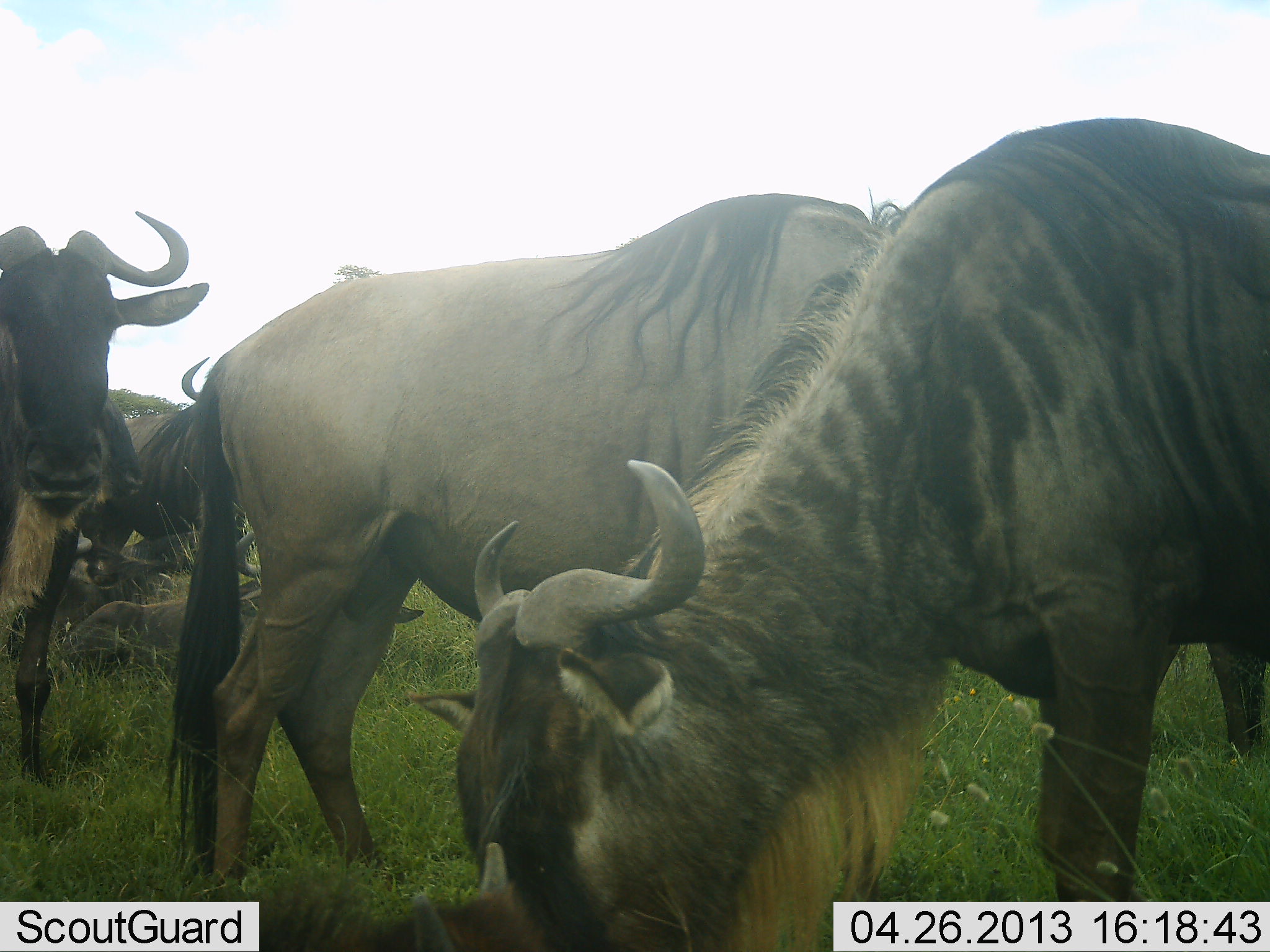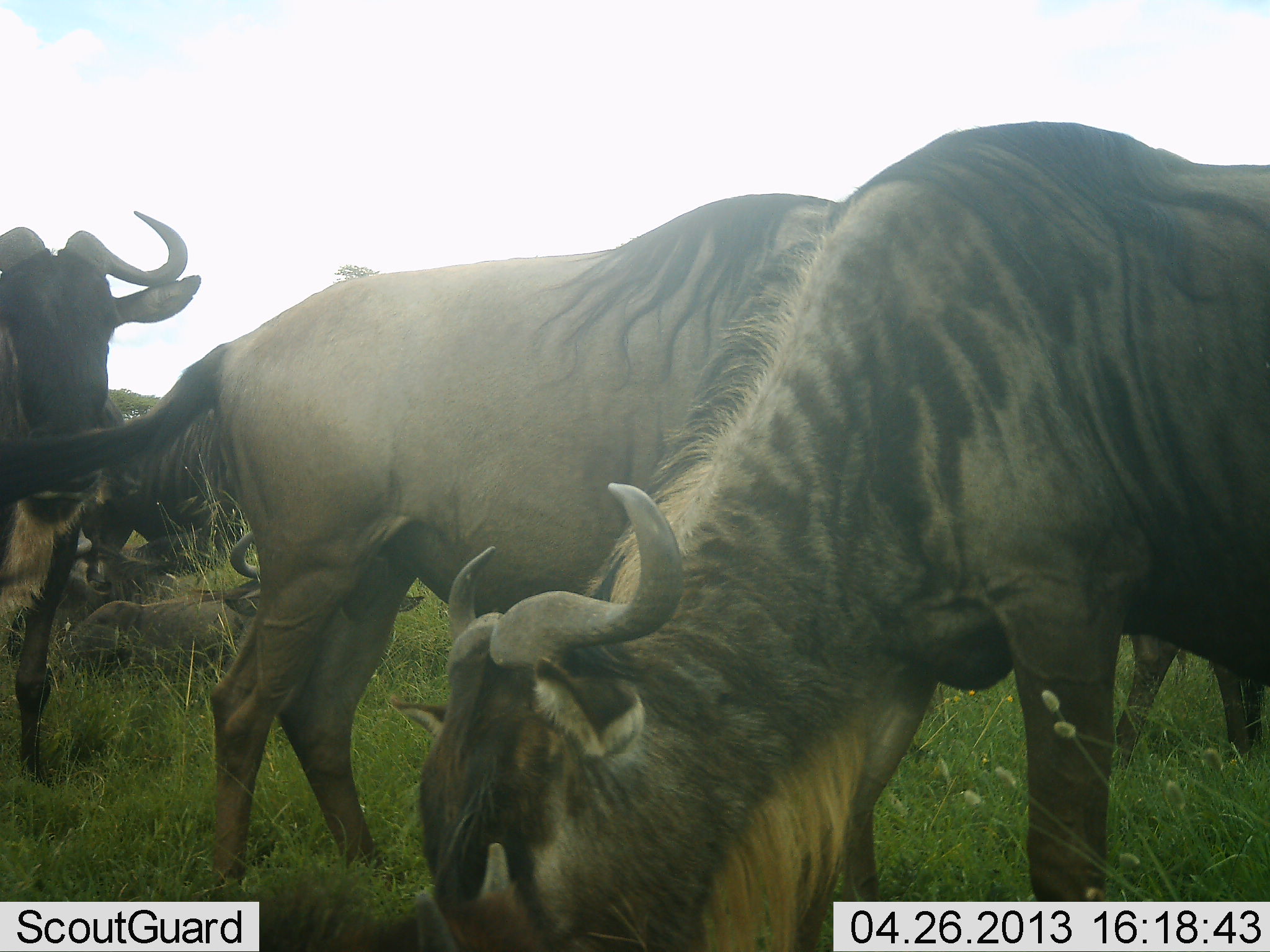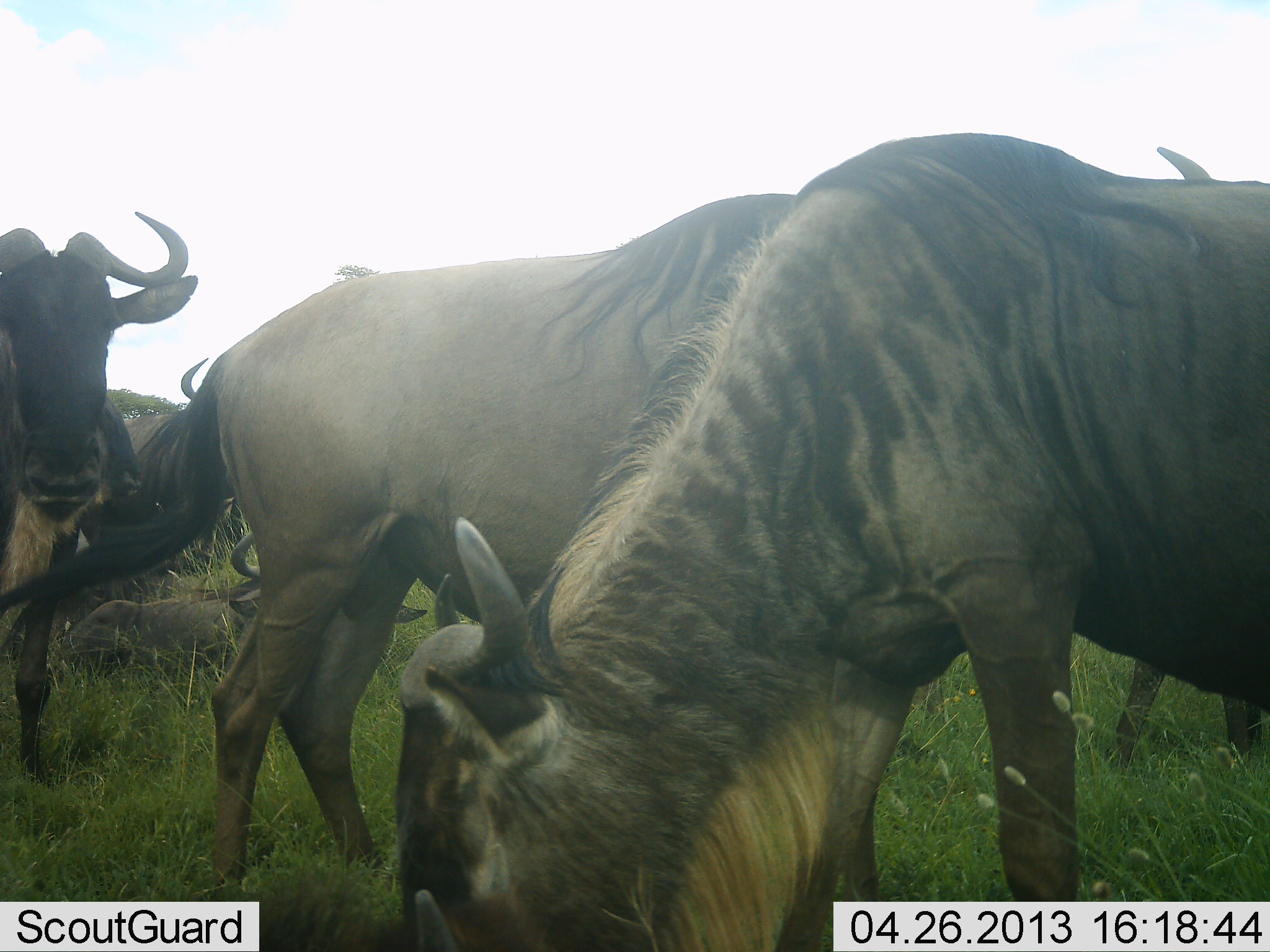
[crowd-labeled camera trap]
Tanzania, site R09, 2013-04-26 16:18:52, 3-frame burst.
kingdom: Animalia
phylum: Chordata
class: Mammalia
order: Artiodactyla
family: Bovidae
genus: Connochaetes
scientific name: Connochaetes taurinus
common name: blue wildebeest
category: wildebeest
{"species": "wildebeest (blue wildebeest) (Connochaetes taurinus)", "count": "6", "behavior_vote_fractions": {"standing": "76%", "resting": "68%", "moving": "21%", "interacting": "11%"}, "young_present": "5%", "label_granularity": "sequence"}